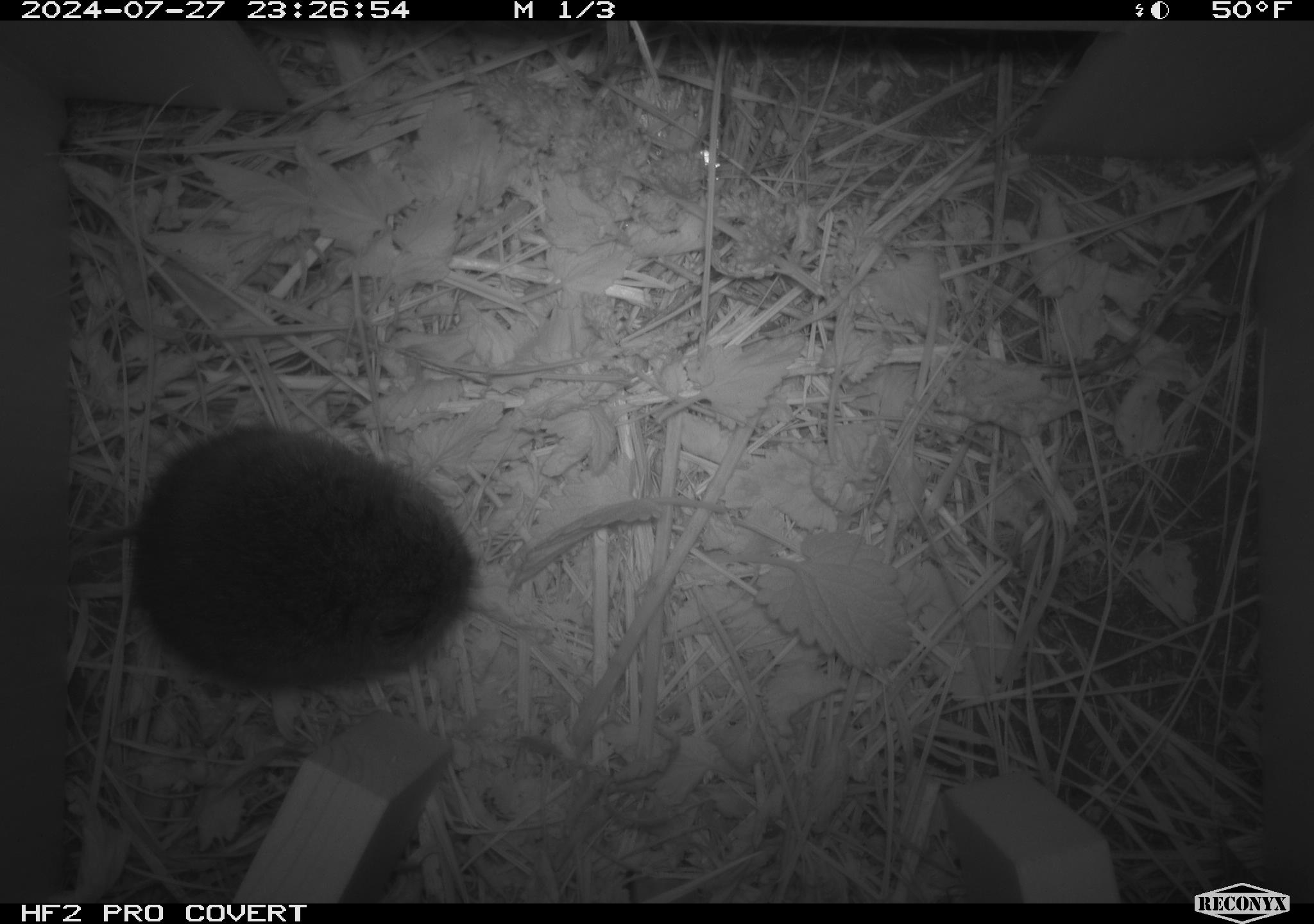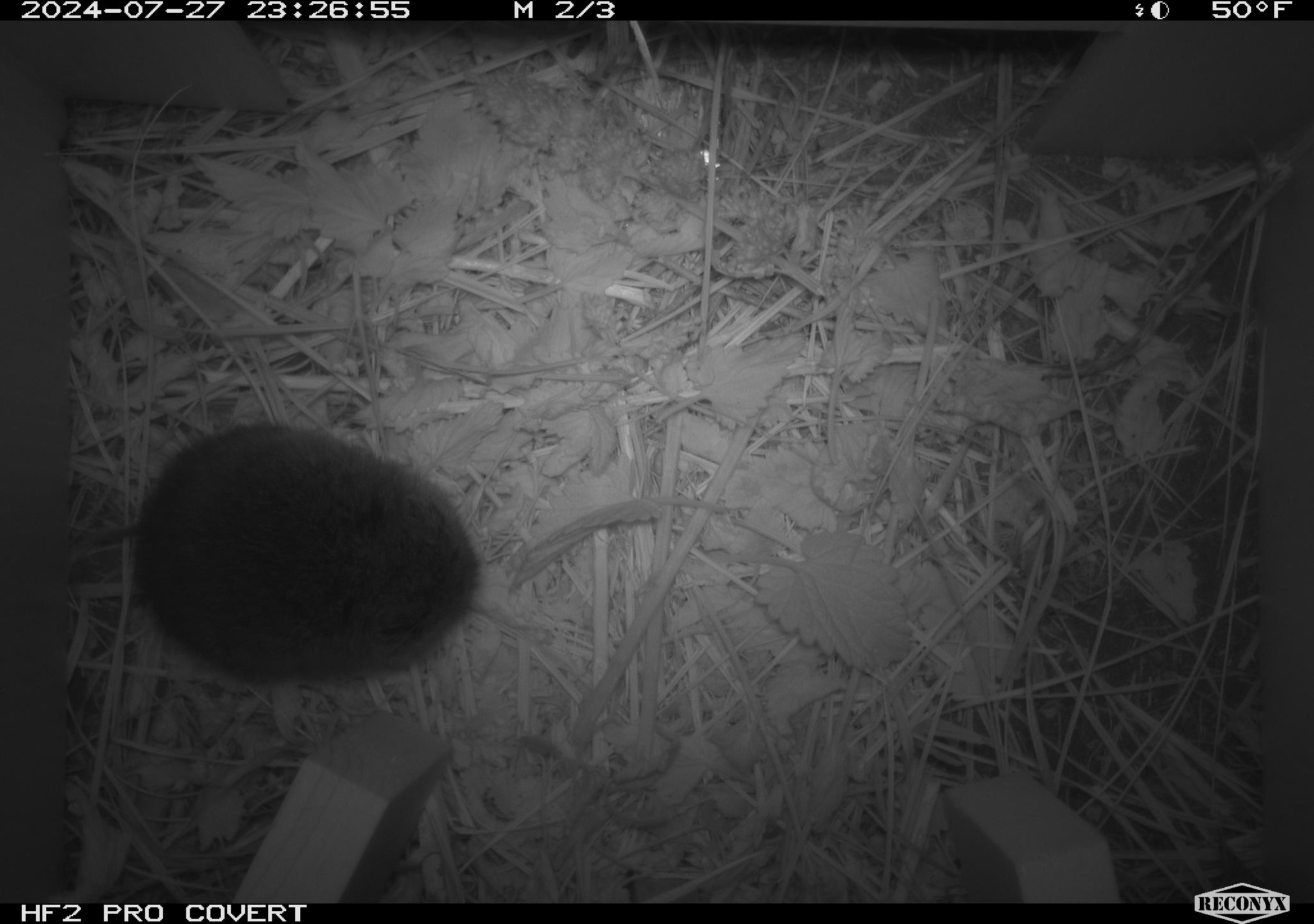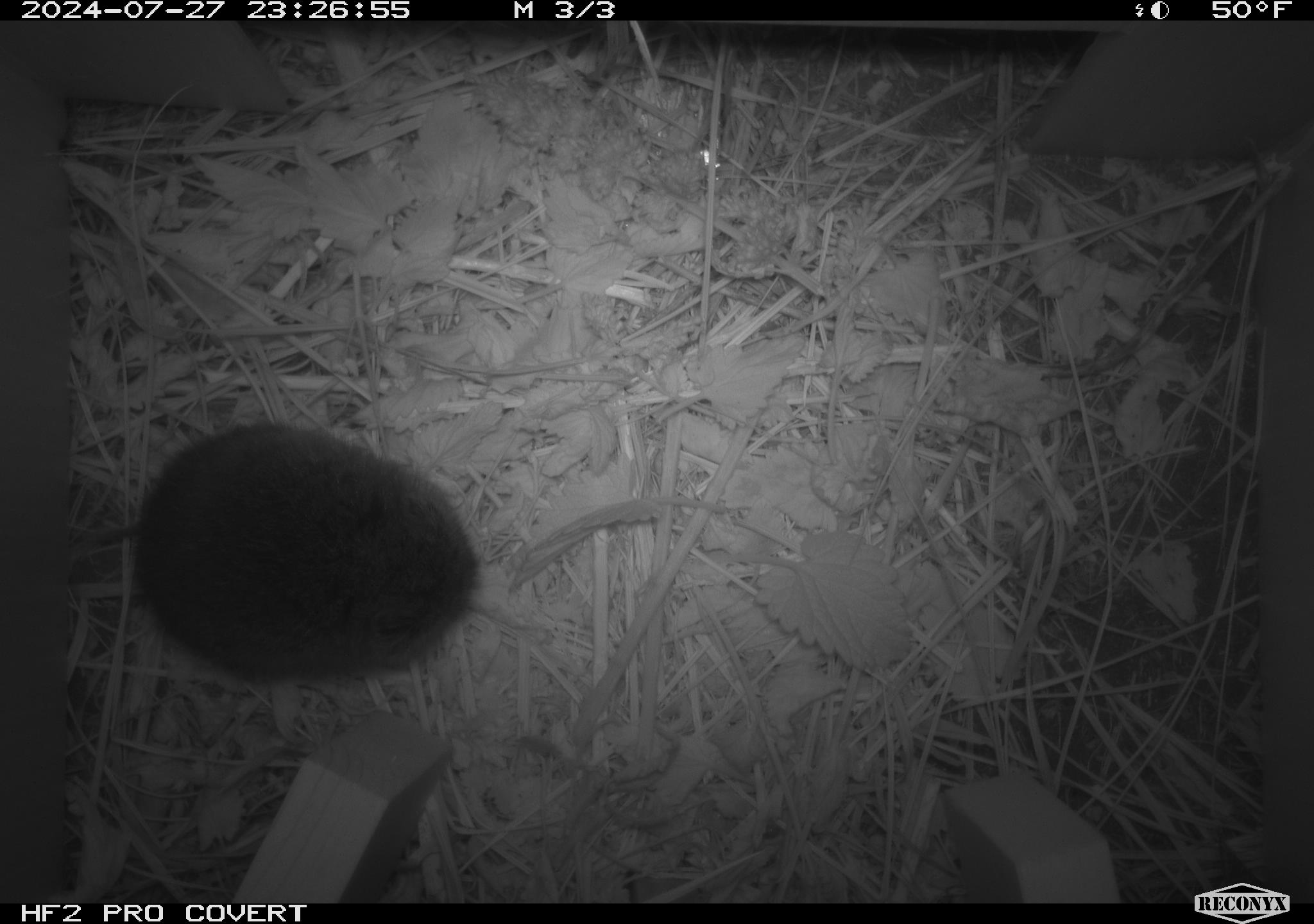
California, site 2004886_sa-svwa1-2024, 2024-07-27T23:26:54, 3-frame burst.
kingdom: Animalia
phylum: Chordata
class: Mammalia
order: Rodentia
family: Cricetidae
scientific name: Arvicolinae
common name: voles, lemmings, and muskrats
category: arvicolinae subfamily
Arvicolinae subfamily (voles, lemmings, and muskrats) (Arvicolinae).